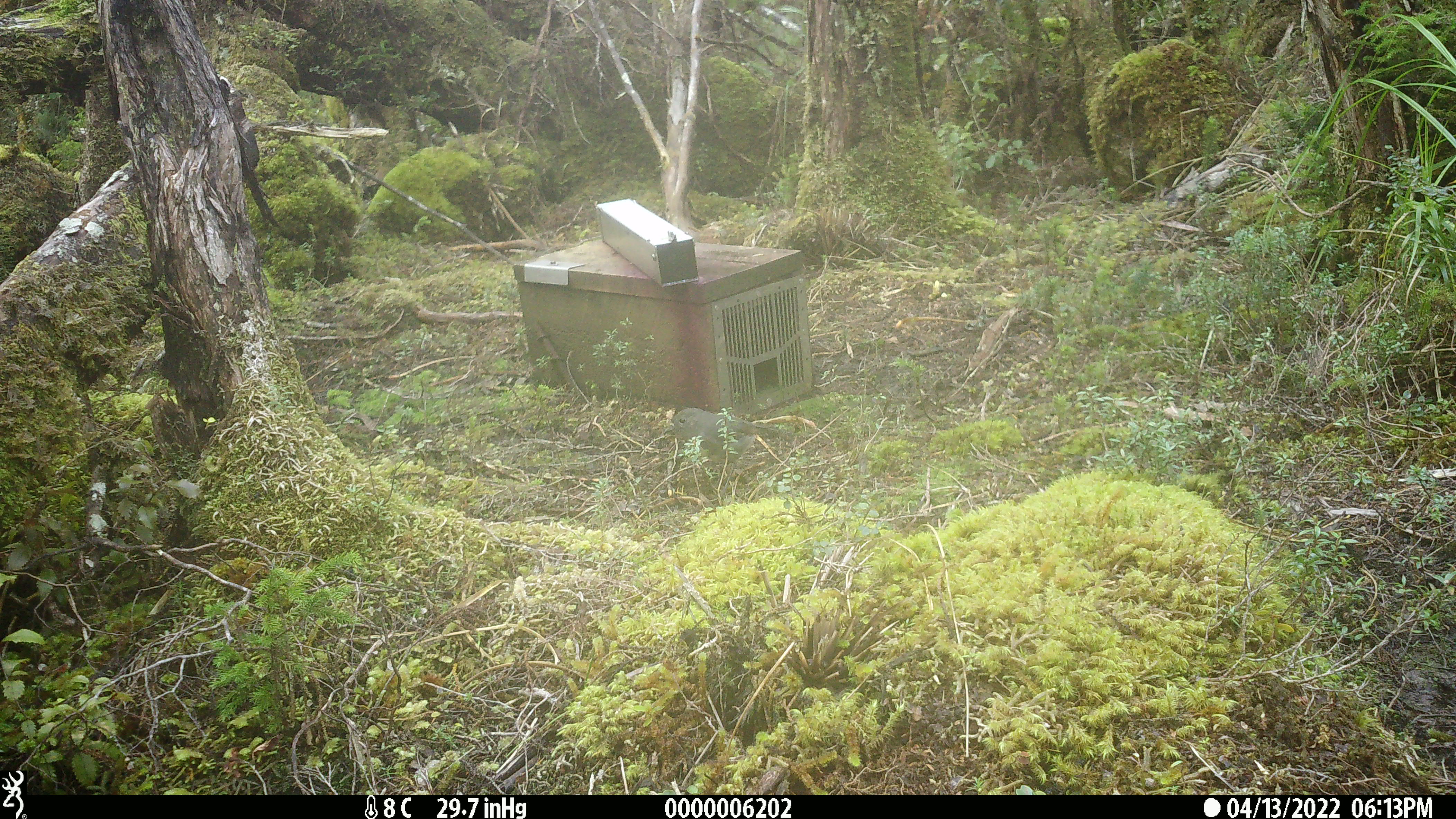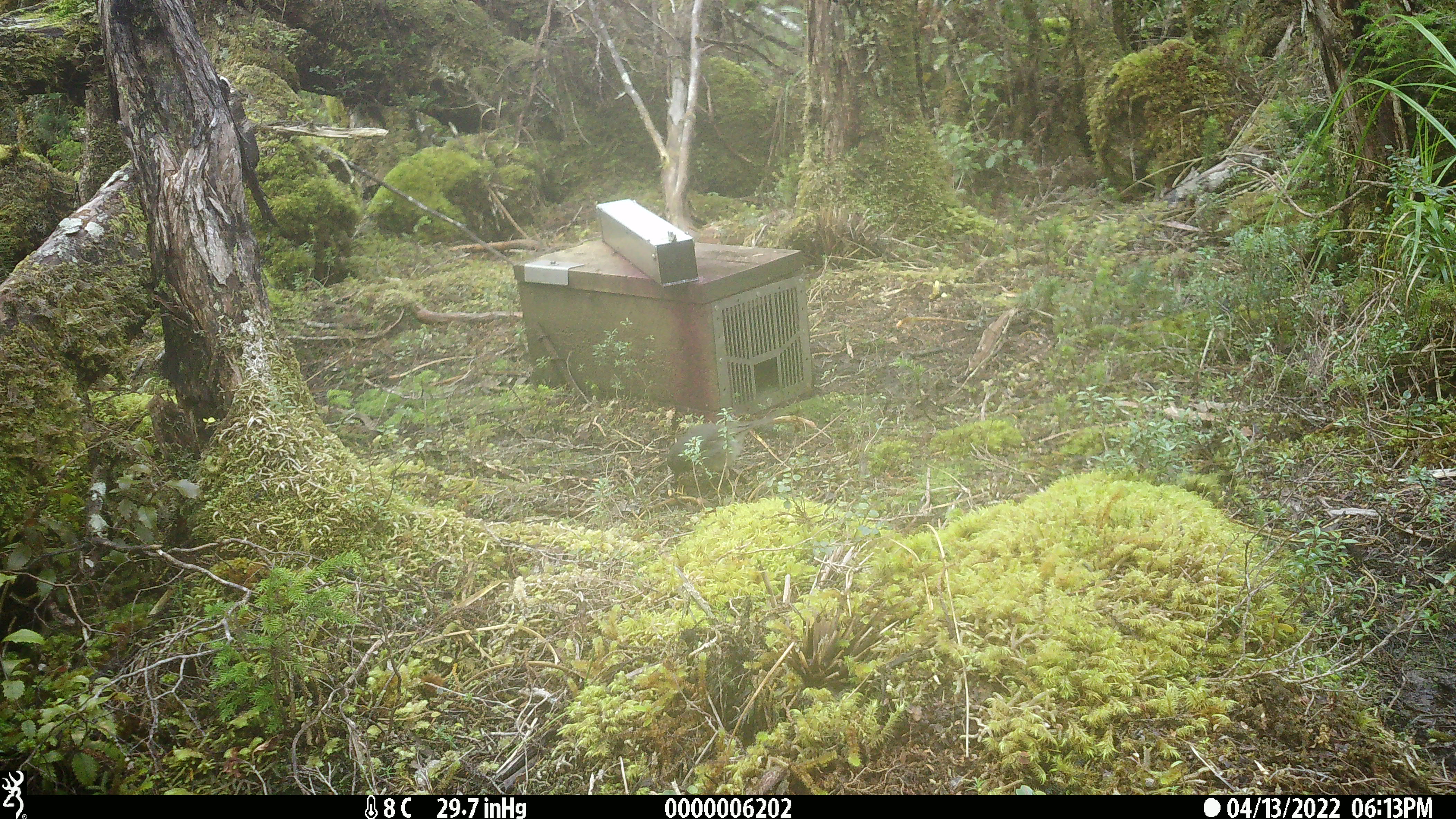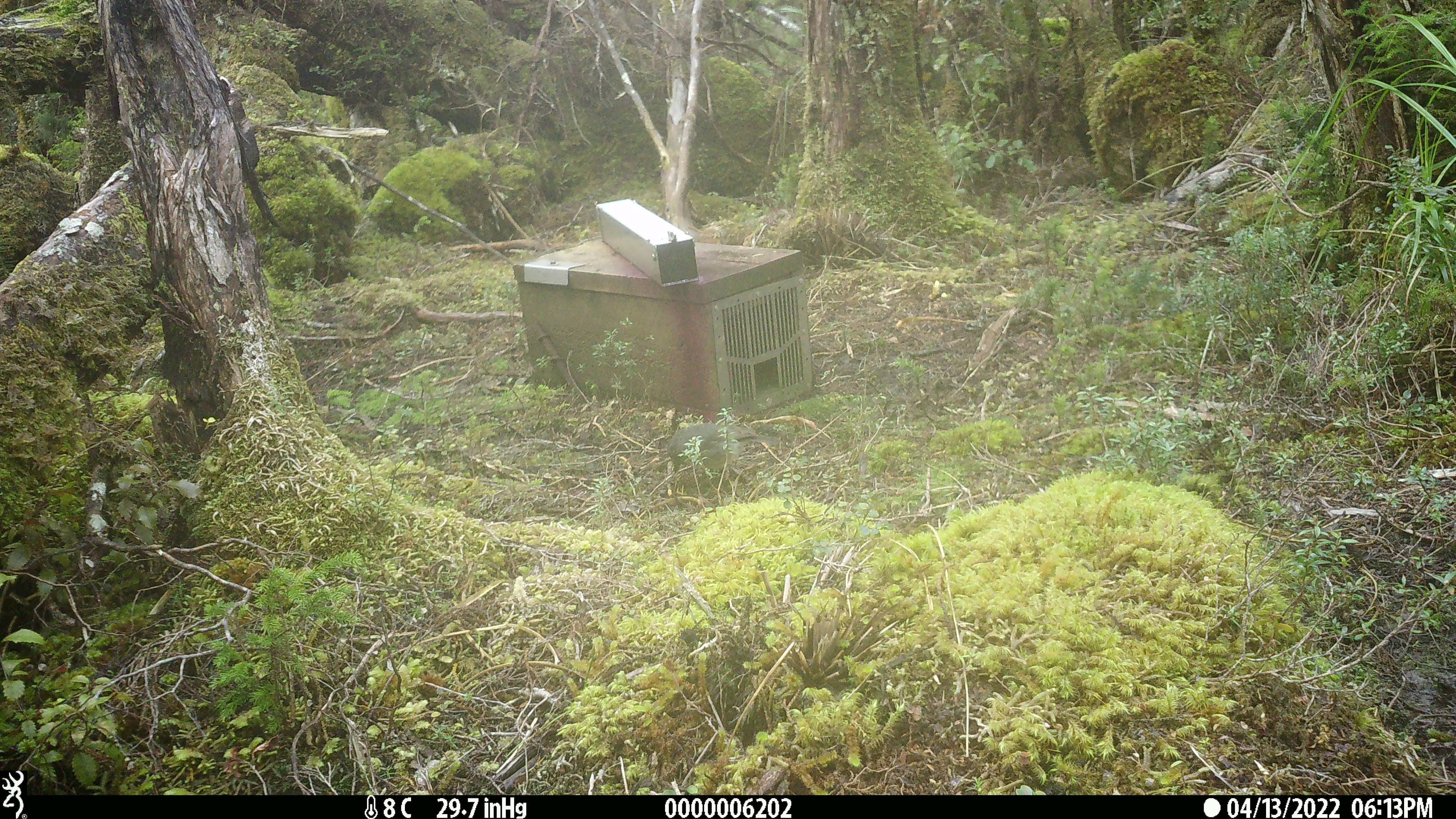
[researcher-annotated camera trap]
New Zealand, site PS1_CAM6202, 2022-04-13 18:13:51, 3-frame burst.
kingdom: Animalia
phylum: Chordata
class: Aves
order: Passeriformes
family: Petroicidae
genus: Petroica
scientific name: Petroica australis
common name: new zealand robin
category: robin